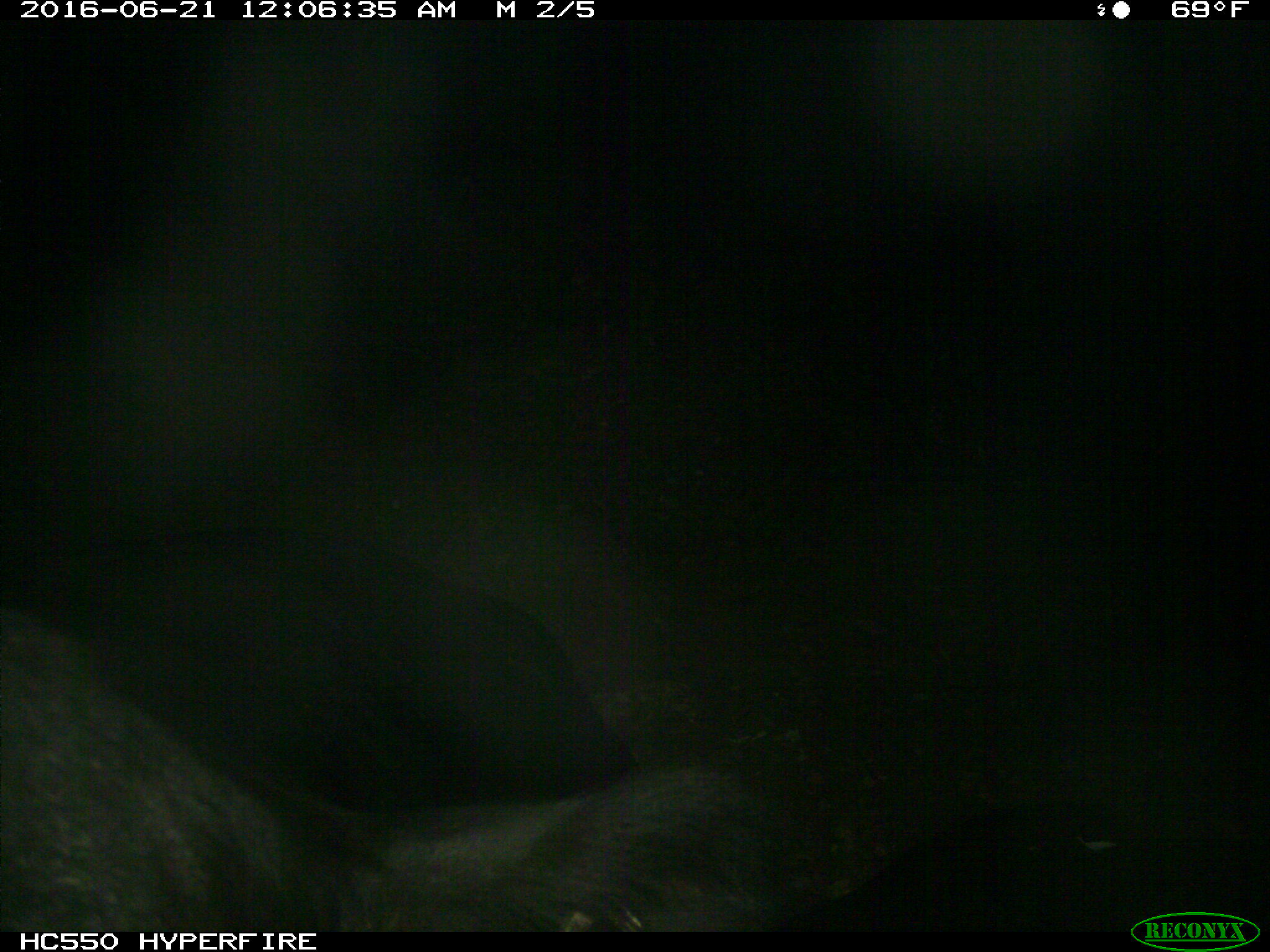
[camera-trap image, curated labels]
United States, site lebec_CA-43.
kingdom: Animalia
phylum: Chordata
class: Mammalia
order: Artiodactyla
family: Bovidae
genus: Bos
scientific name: Bos taurus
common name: domestic cow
Bos taurus (domestic cow).